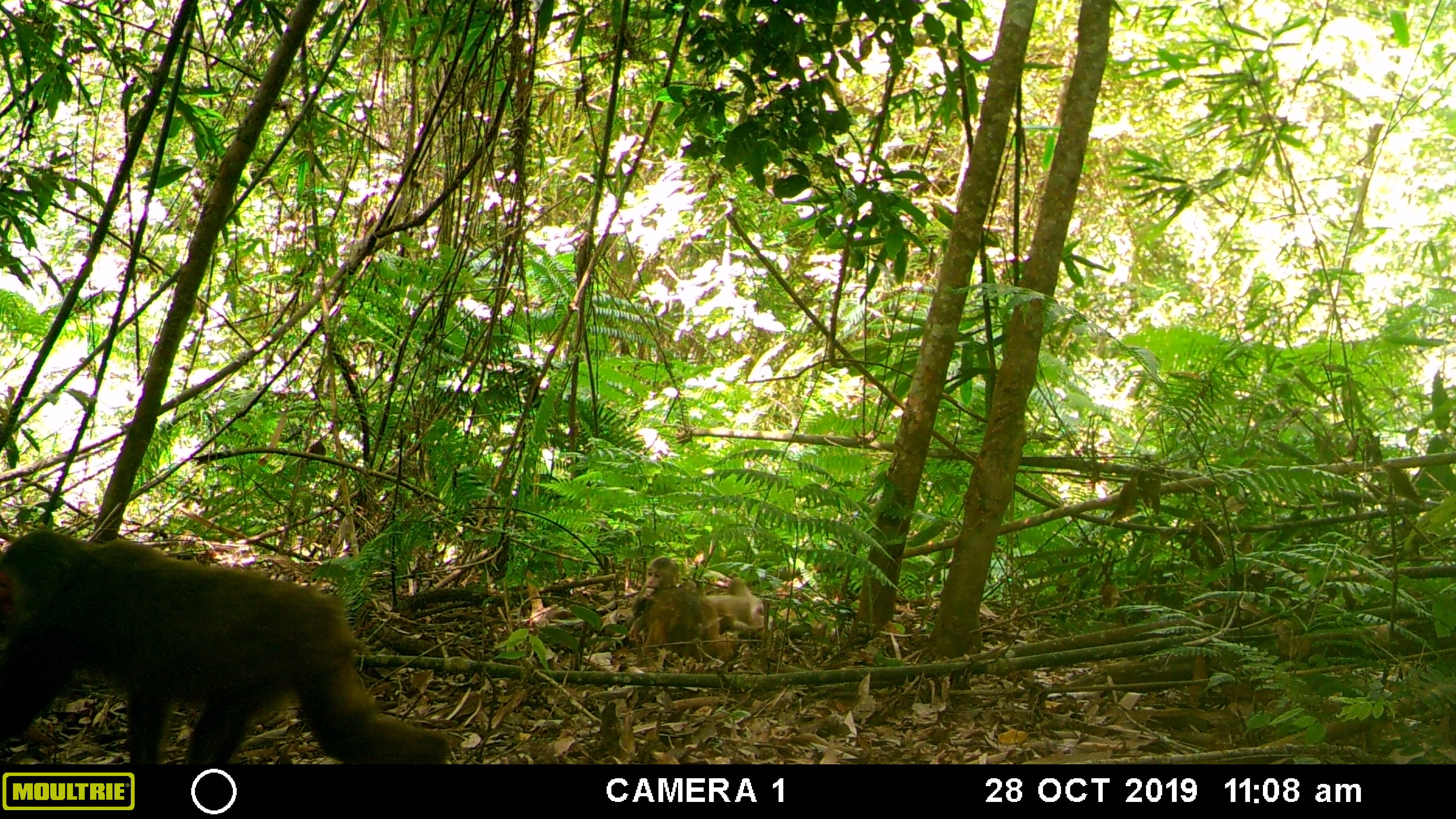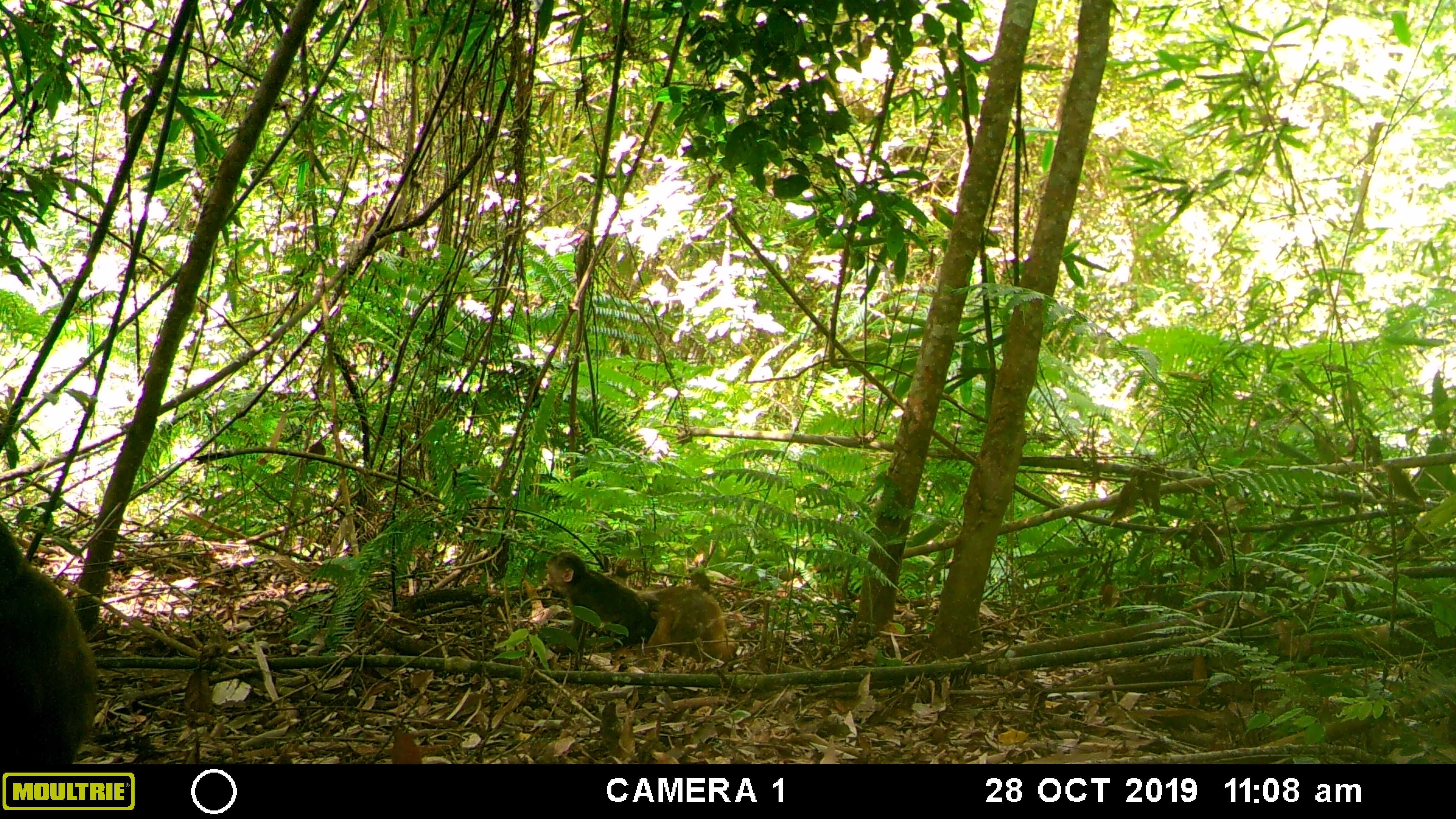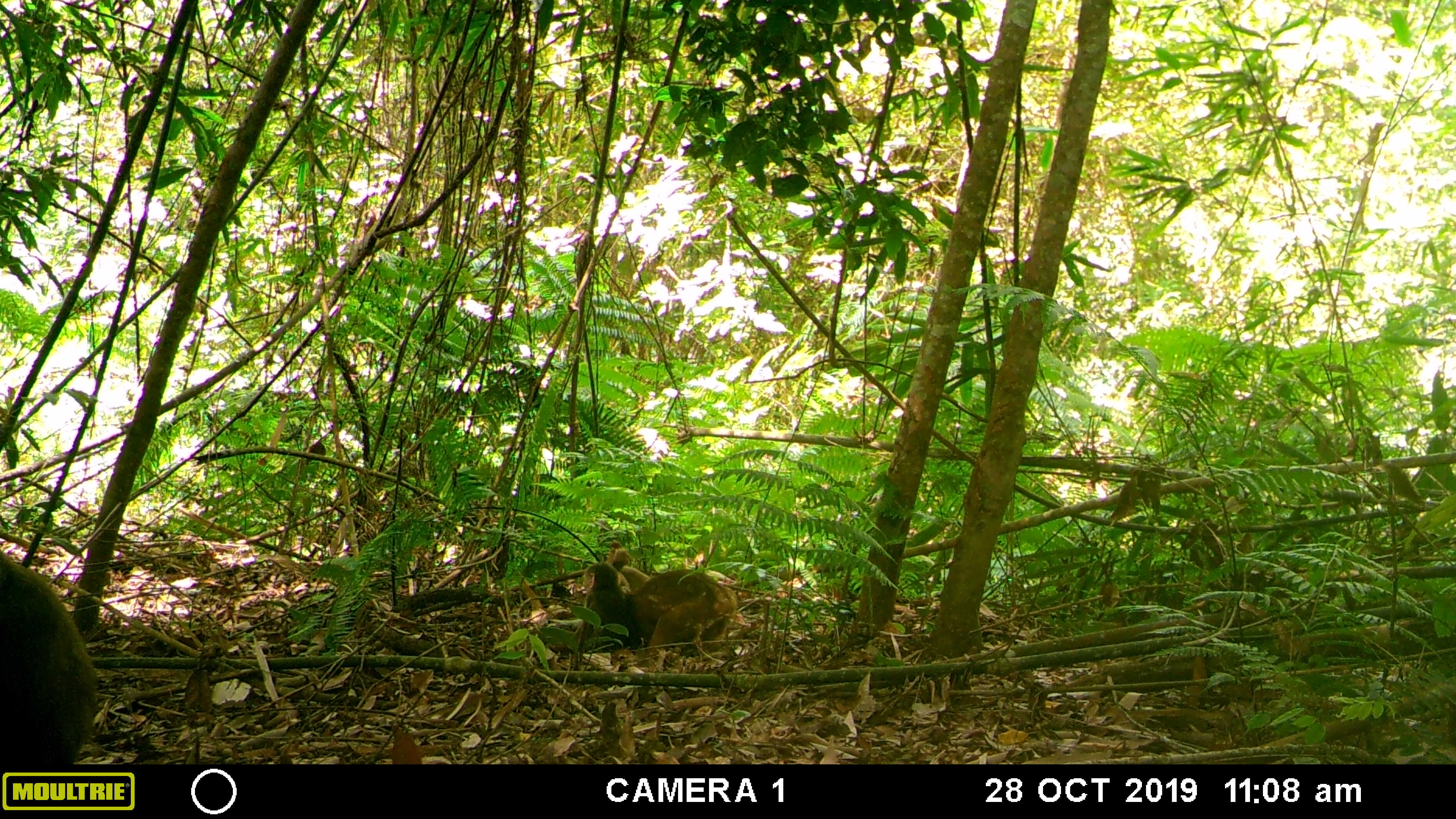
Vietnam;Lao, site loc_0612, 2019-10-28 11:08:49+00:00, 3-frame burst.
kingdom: Animalia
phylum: Chordata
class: Mammalia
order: Primates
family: Cercopithecidae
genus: Macaca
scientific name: Macaca arctoides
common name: stump-tailed macaque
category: stump tailed macaque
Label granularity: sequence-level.